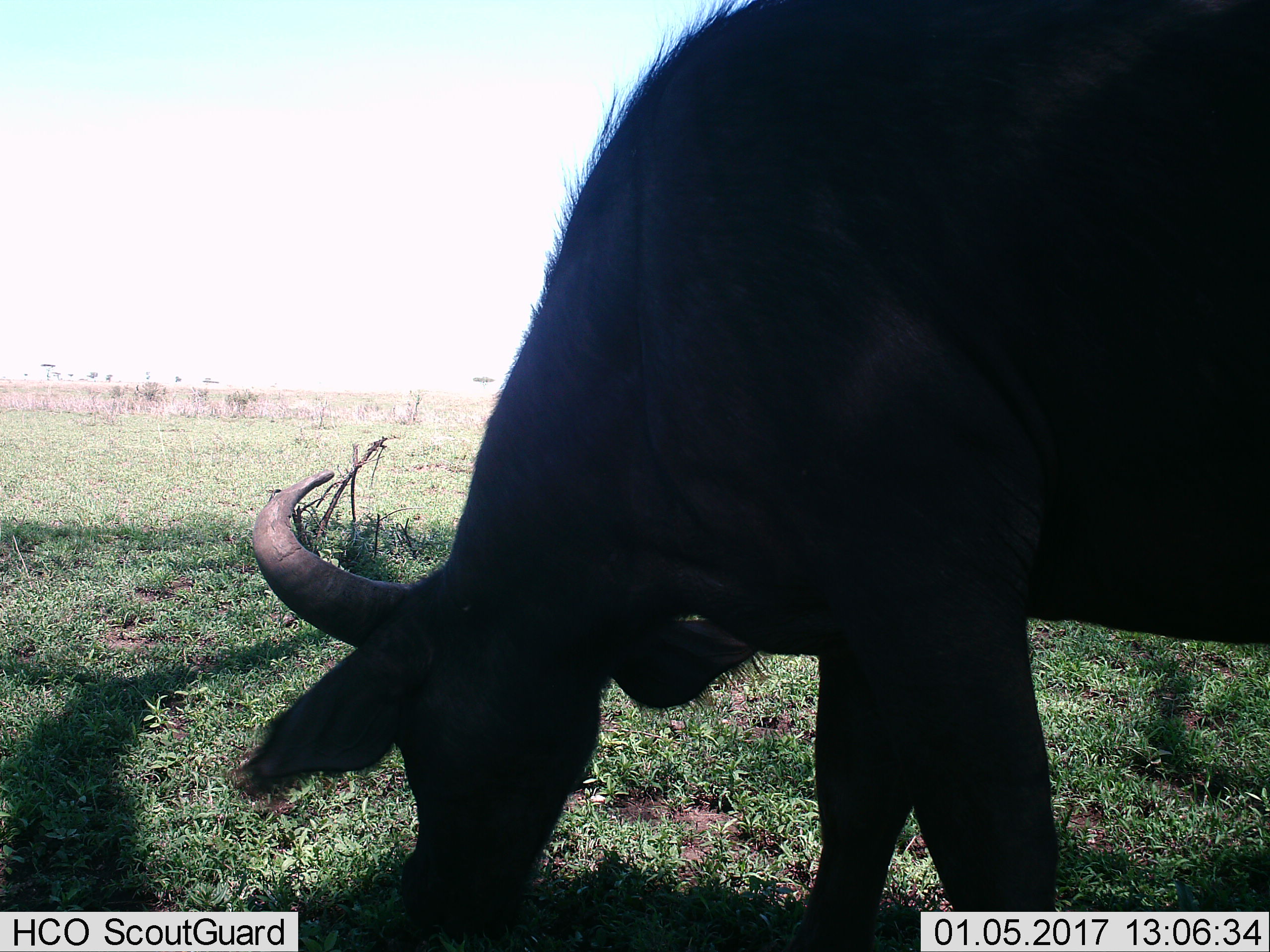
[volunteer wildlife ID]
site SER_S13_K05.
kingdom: Animalia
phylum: Chordata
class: Mammalia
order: Artiodactyla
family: Bovidae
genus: Syncerus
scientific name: Syncerus caffer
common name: african buffalo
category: buffalo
Buffalo (african buffalo) (Syncerus caffer), count 1. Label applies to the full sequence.